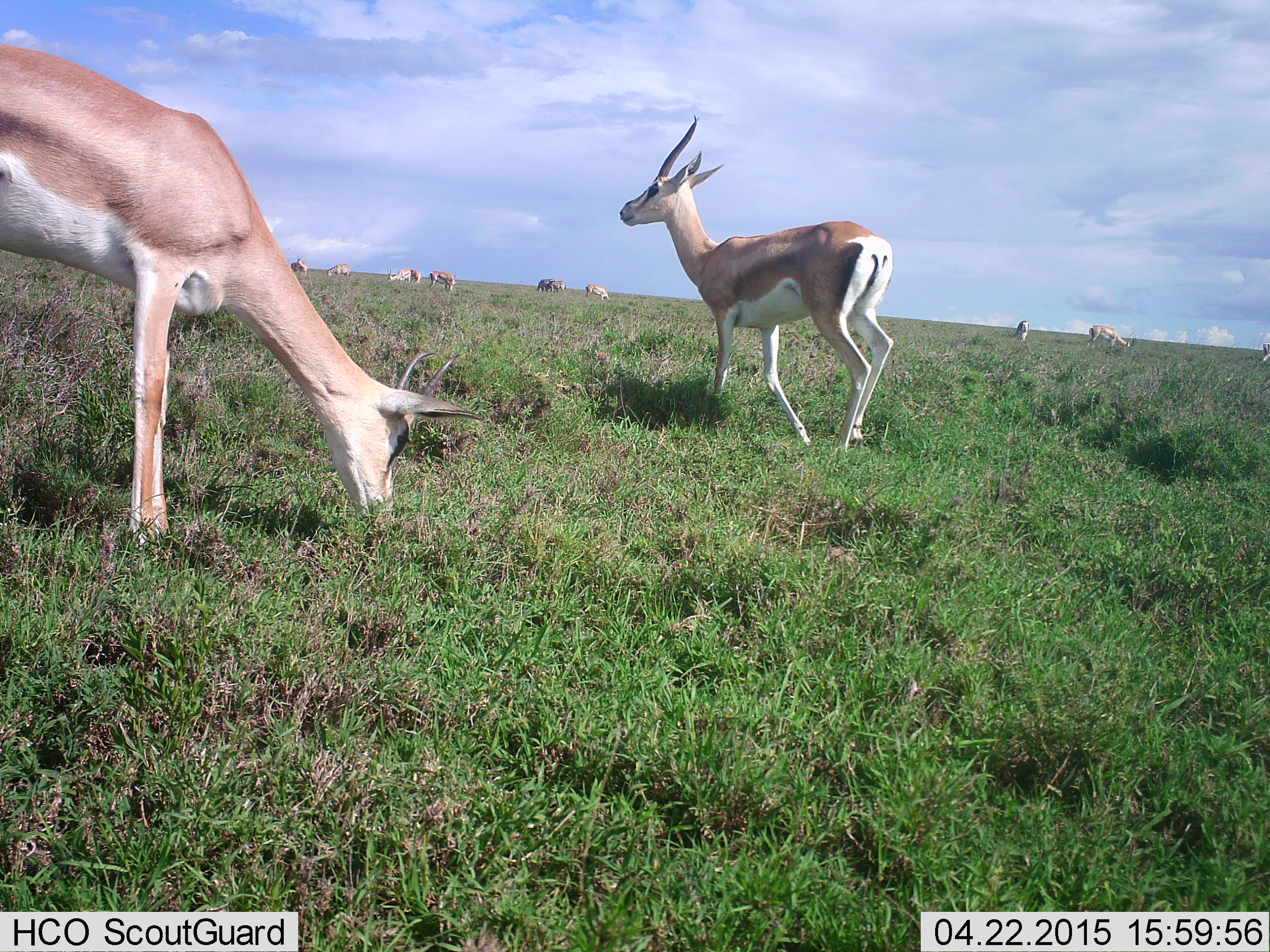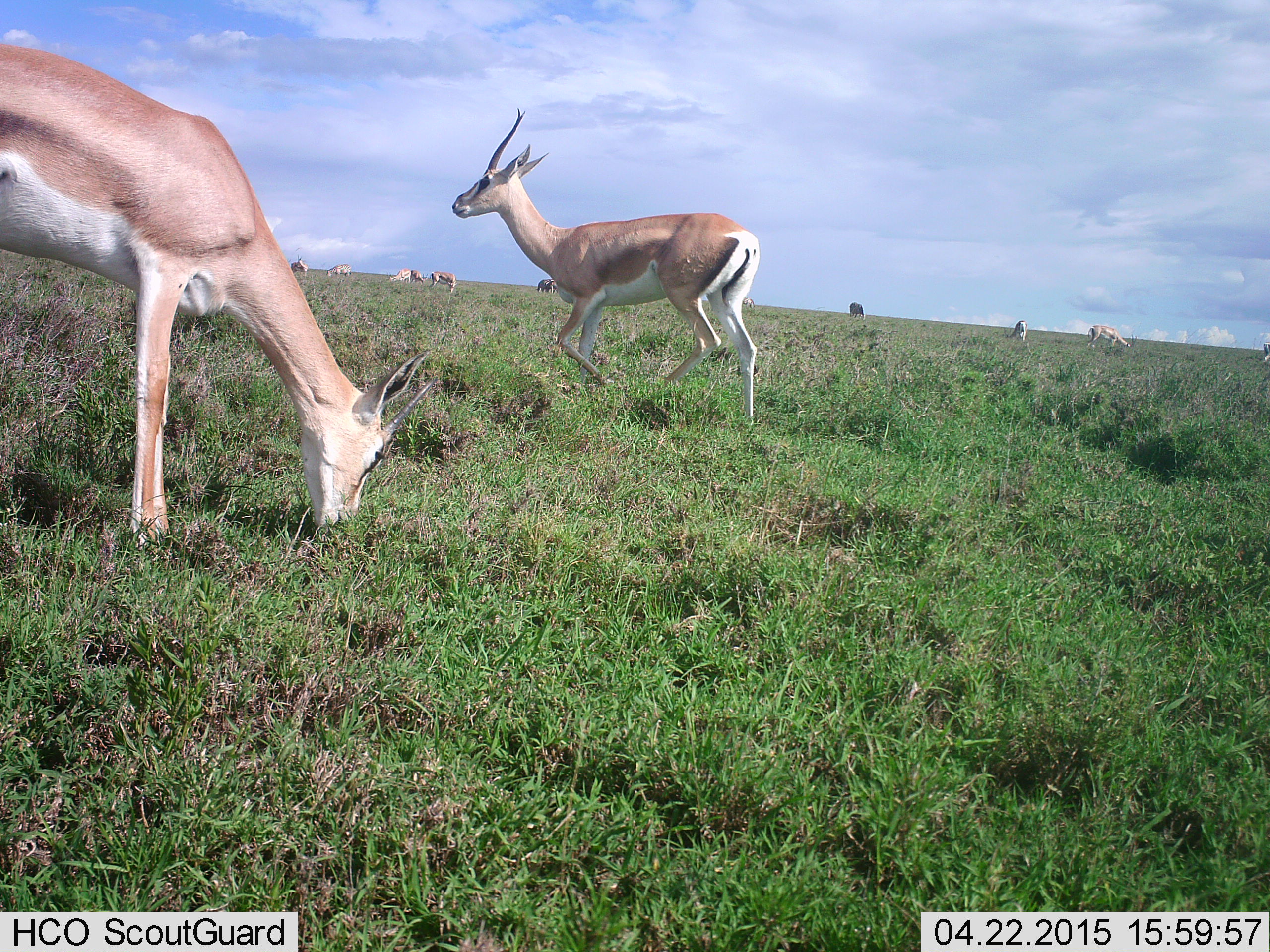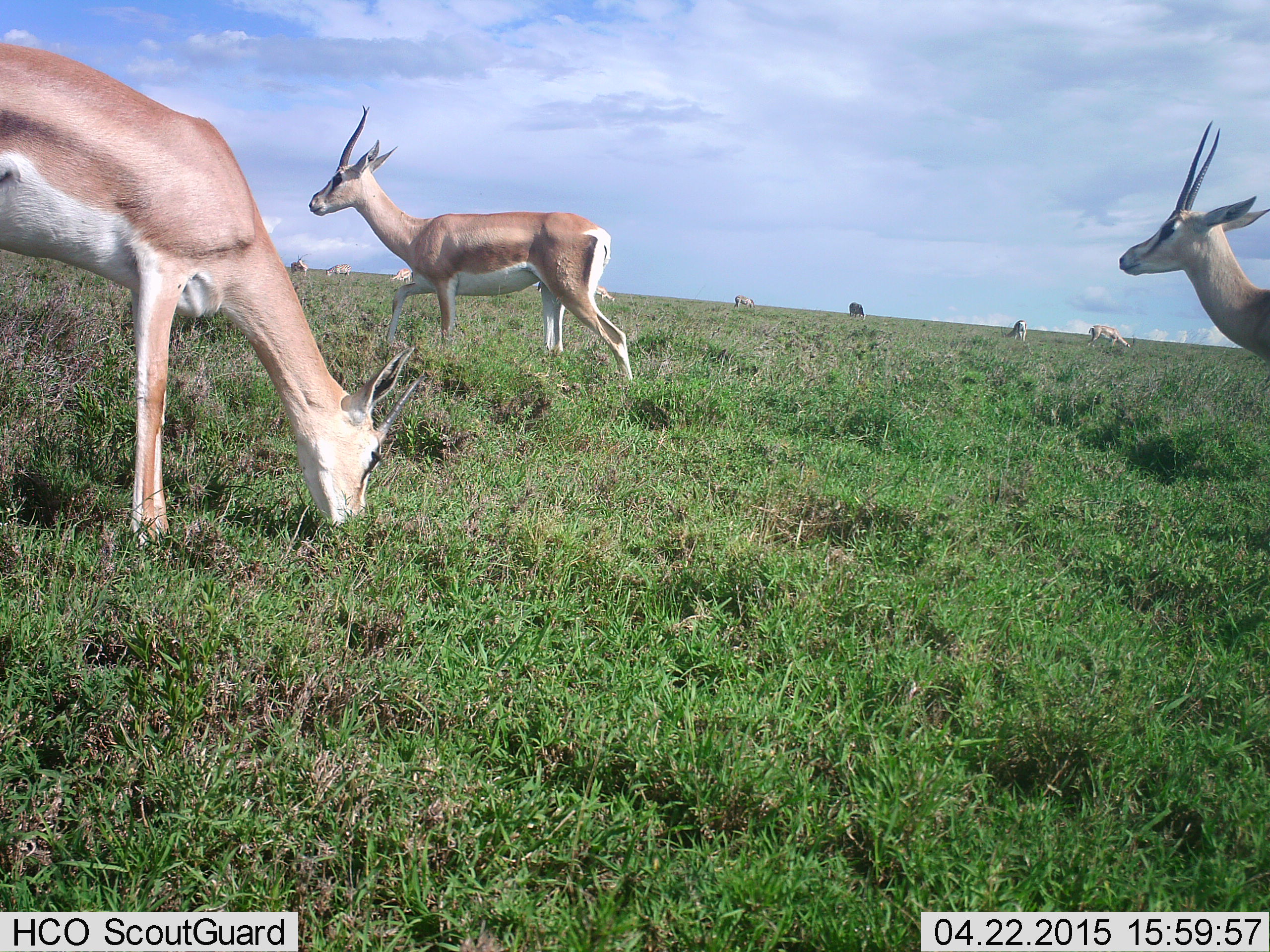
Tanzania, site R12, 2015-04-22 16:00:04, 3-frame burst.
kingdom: Animalia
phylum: Chordata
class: Mammalia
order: Artiodactyla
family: Bovidae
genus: Nanger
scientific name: Nanger granti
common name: grant's gazelle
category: gazellegrants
Gazellegrants (grant's gazelle) (Nanger granti), count 11-50. Behavior (volunteer vote fractions): standing 30%, resting 0%, moving 60%, interacting 0%. Young present (vote fraction): 0%. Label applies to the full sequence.